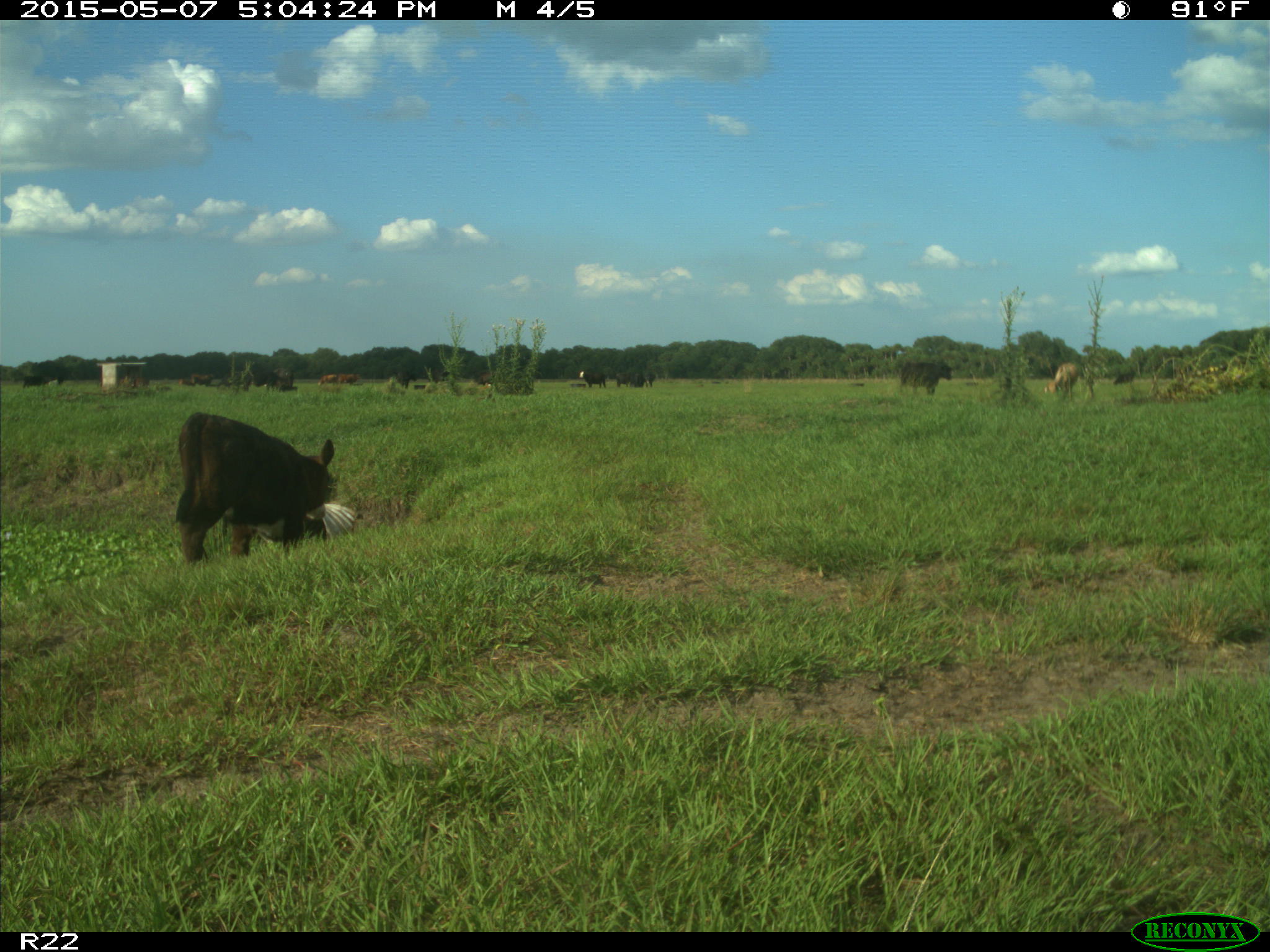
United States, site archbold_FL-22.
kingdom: Animalia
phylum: Chordata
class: Mammalia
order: Artiodactyla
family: Bovidae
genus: Bos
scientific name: Bos taurus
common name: domestic cow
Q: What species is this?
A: Bos taurus (domestic cow).